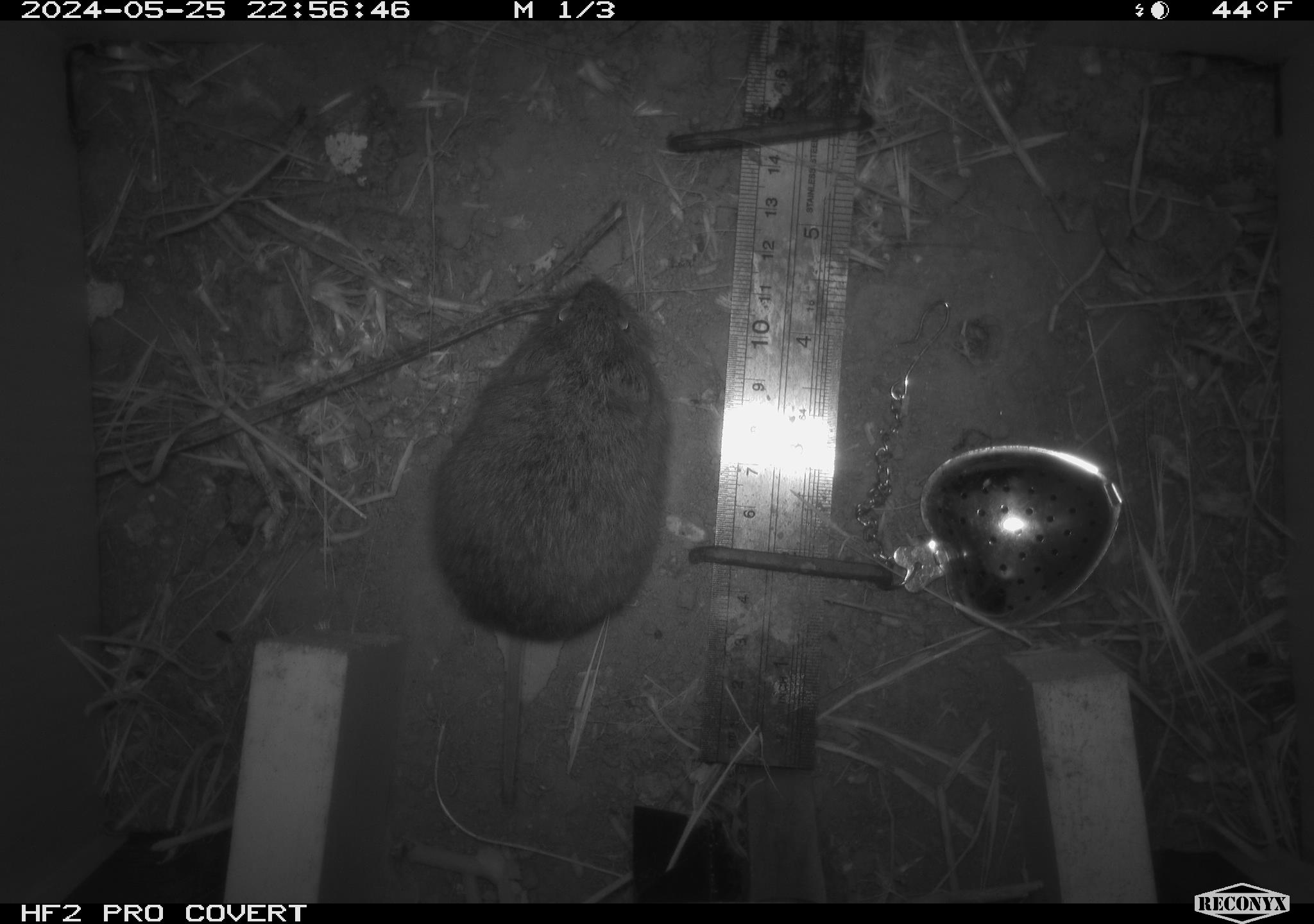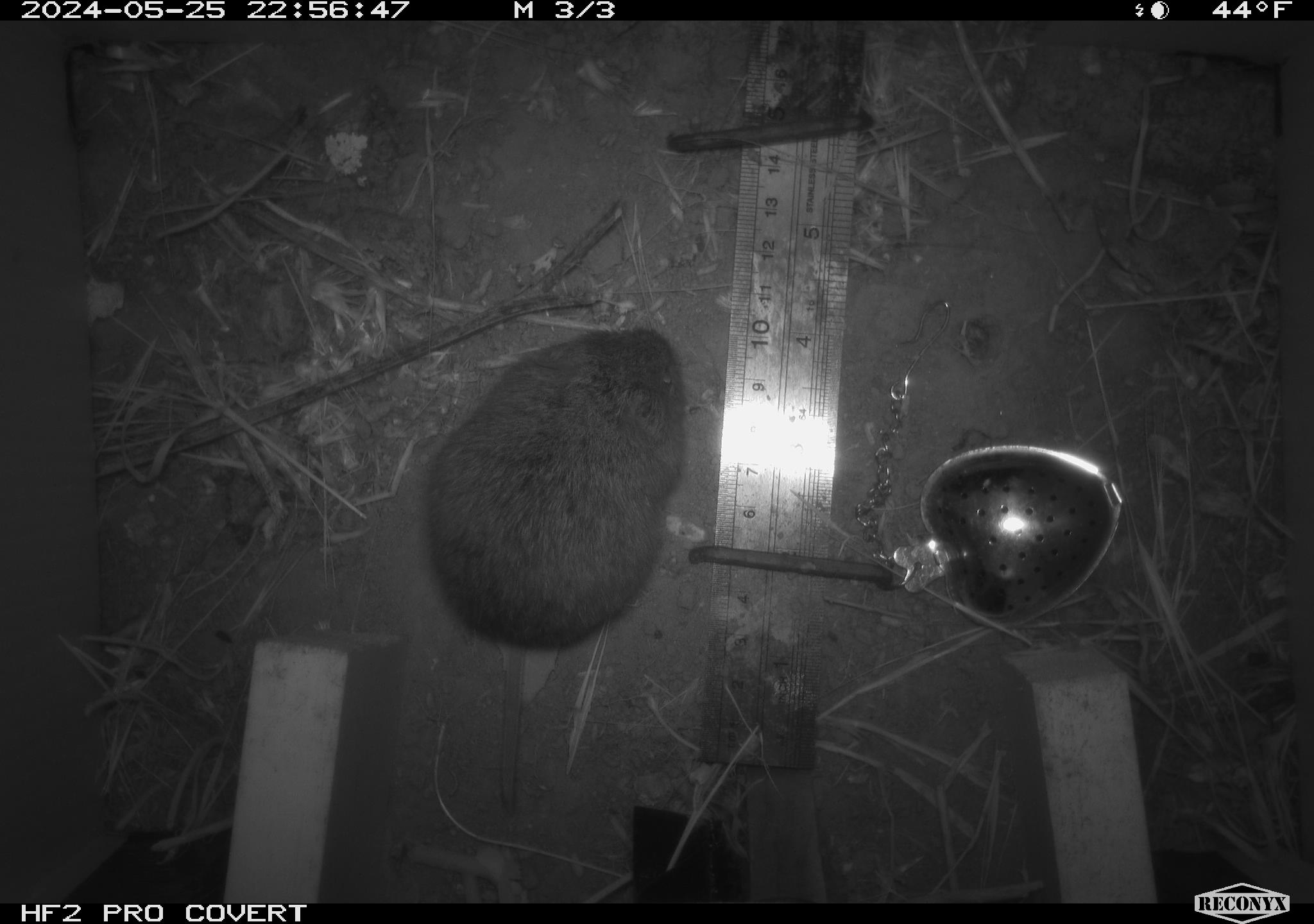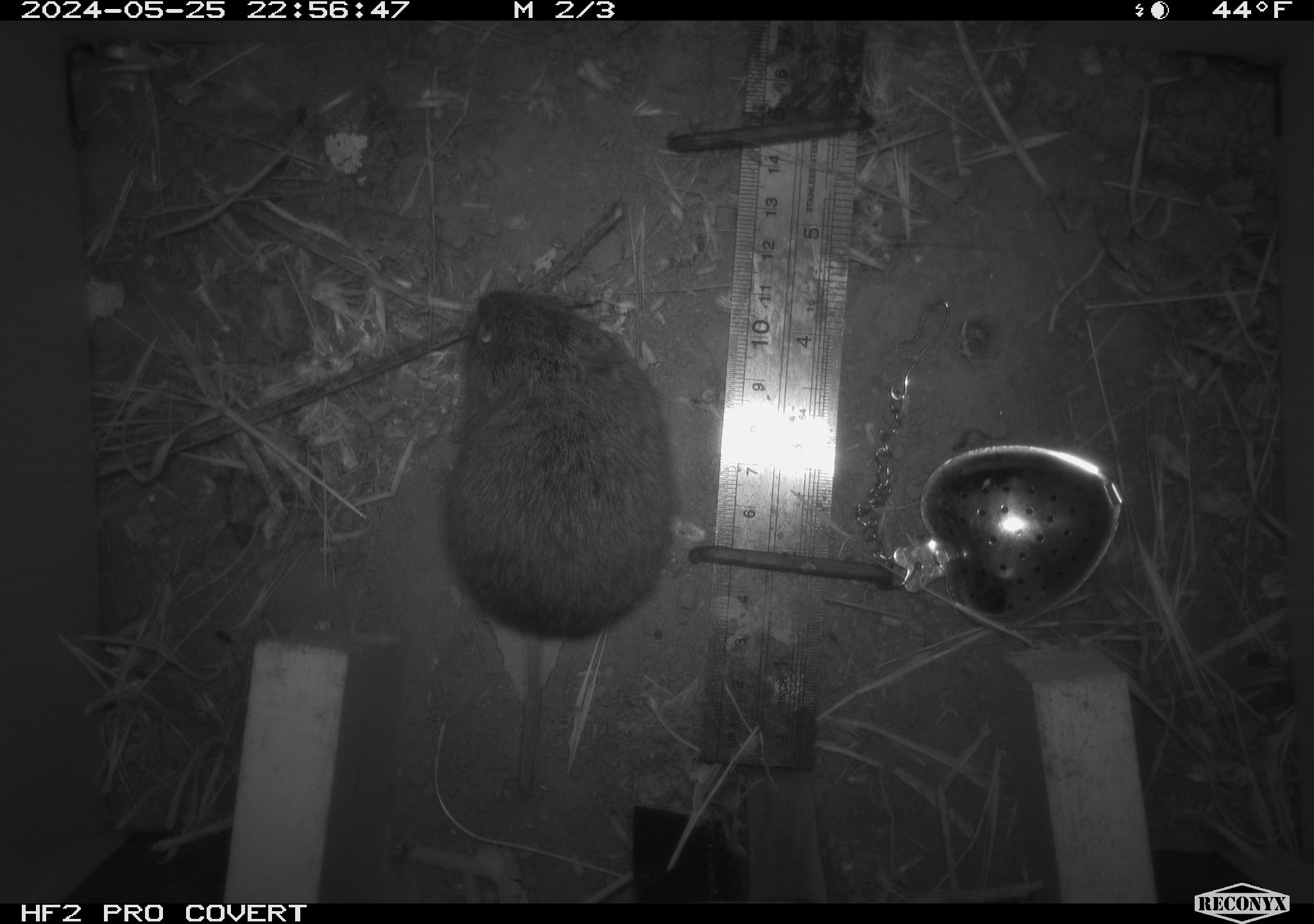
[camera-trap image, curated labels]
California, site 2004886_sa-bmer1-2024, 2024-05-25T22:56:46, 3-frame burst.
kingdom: Animalia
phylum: Chordata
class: Mammalia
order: Rodentia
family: Cricetidae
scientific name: Arvicolinae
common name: voles, lemmings, and muskrats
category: arvicolinae subfamily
Arvicolinae subfamily (voles, lemmings, and muskrats) (Arvicolinae).